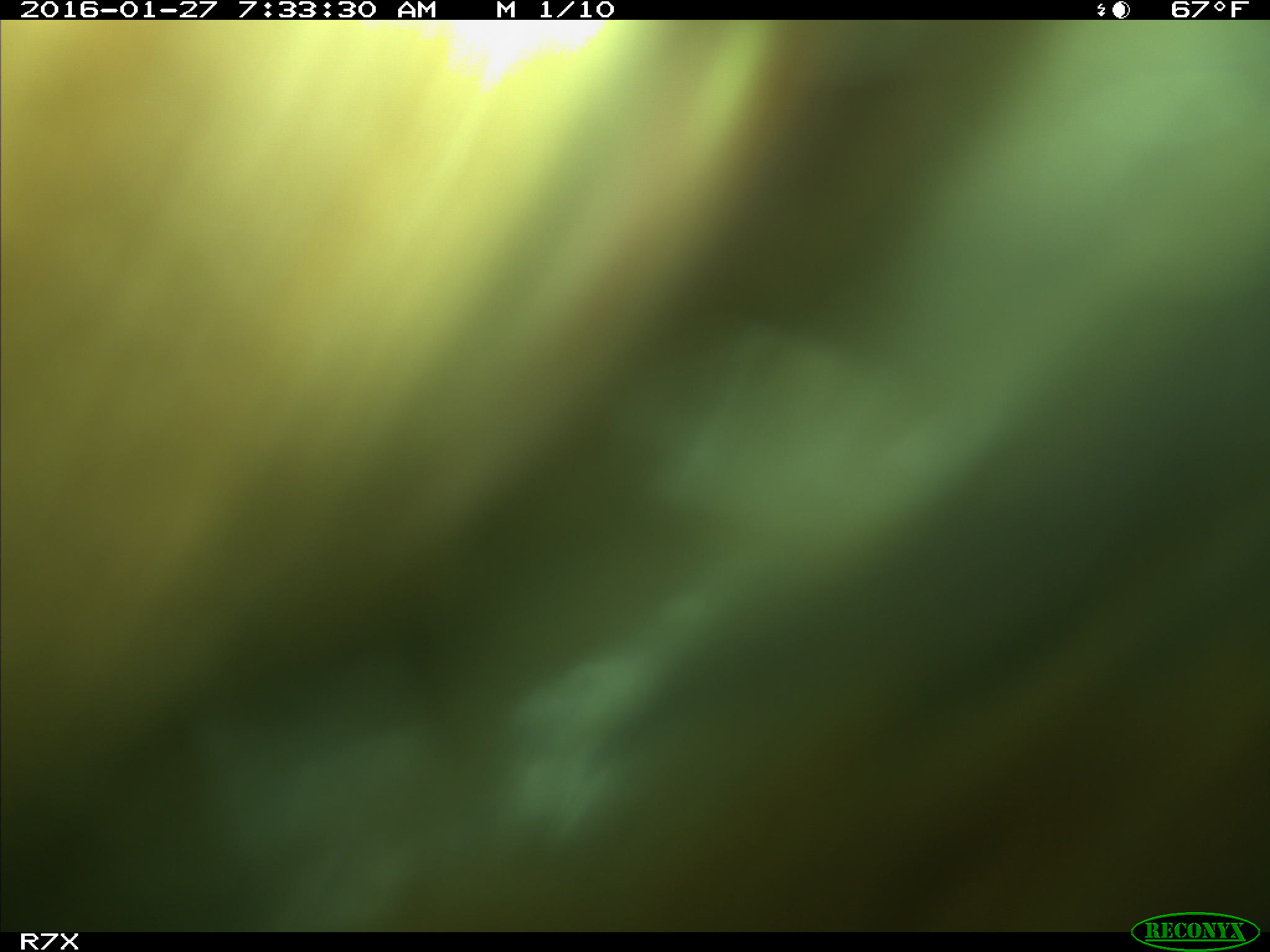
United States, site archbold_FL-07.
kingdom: Animalia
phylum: Chordata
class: Mammalia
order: Artiodactyla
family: Bovidae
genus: Bos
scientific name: Bos taurus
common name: domestic cow